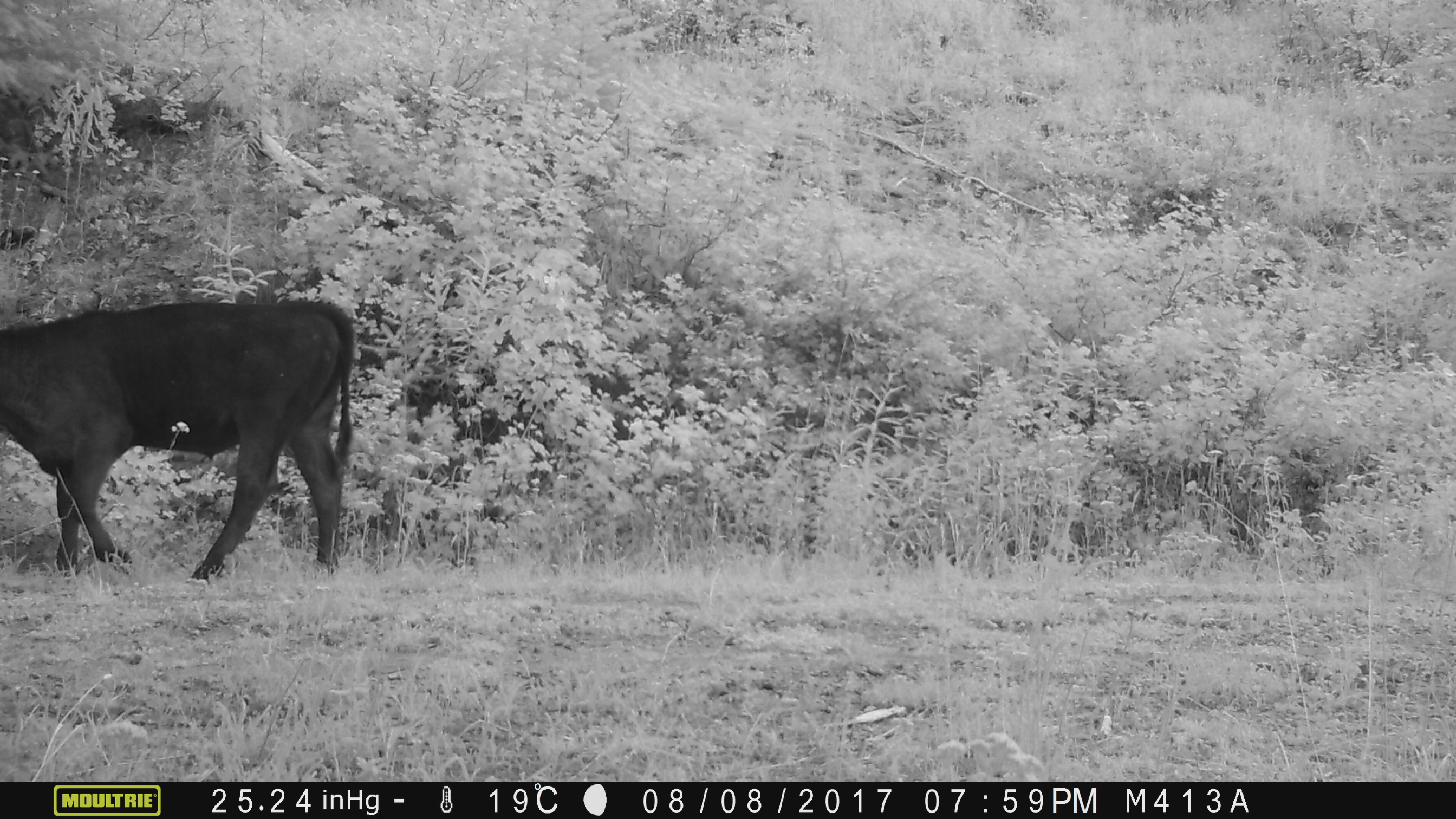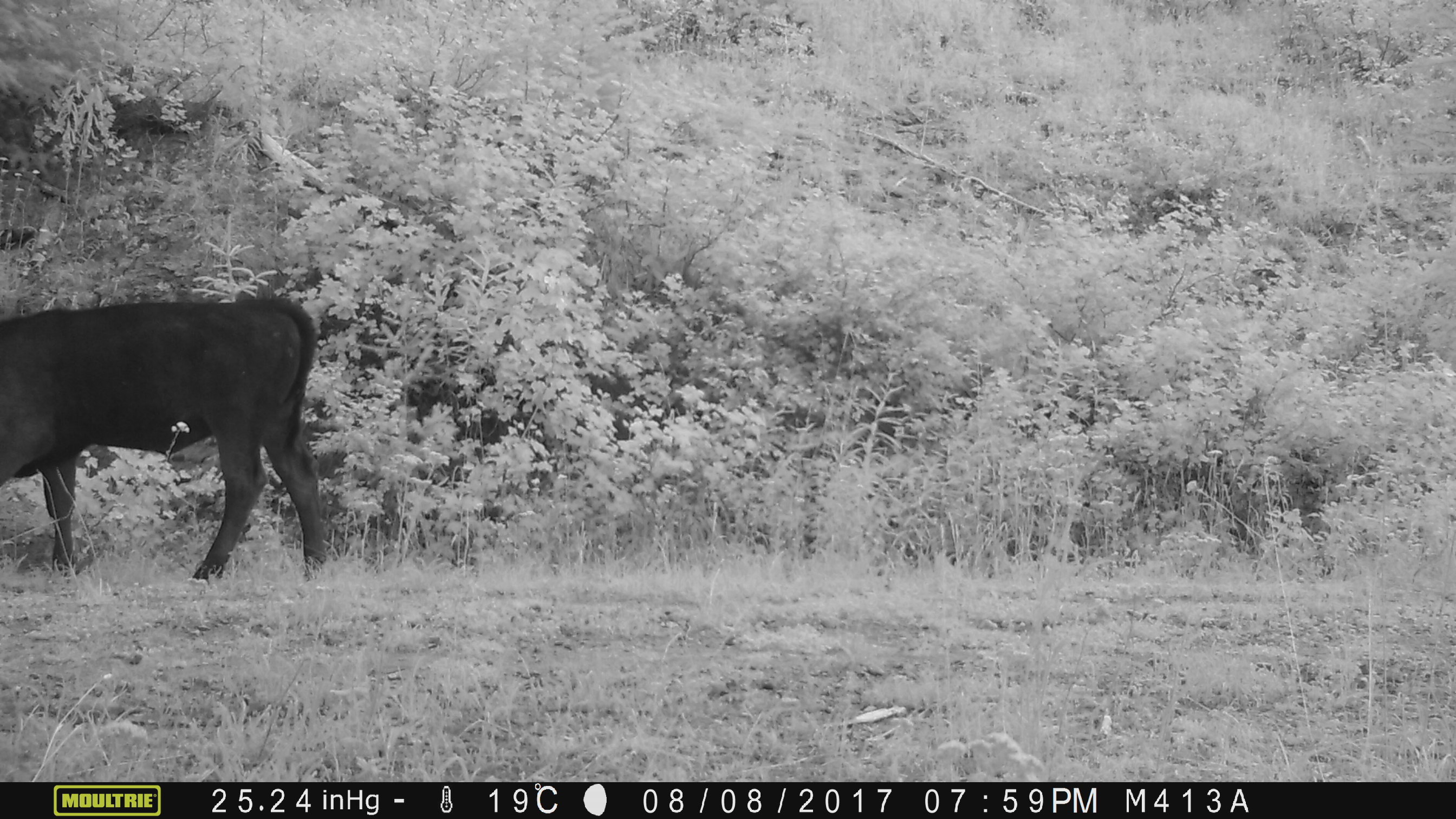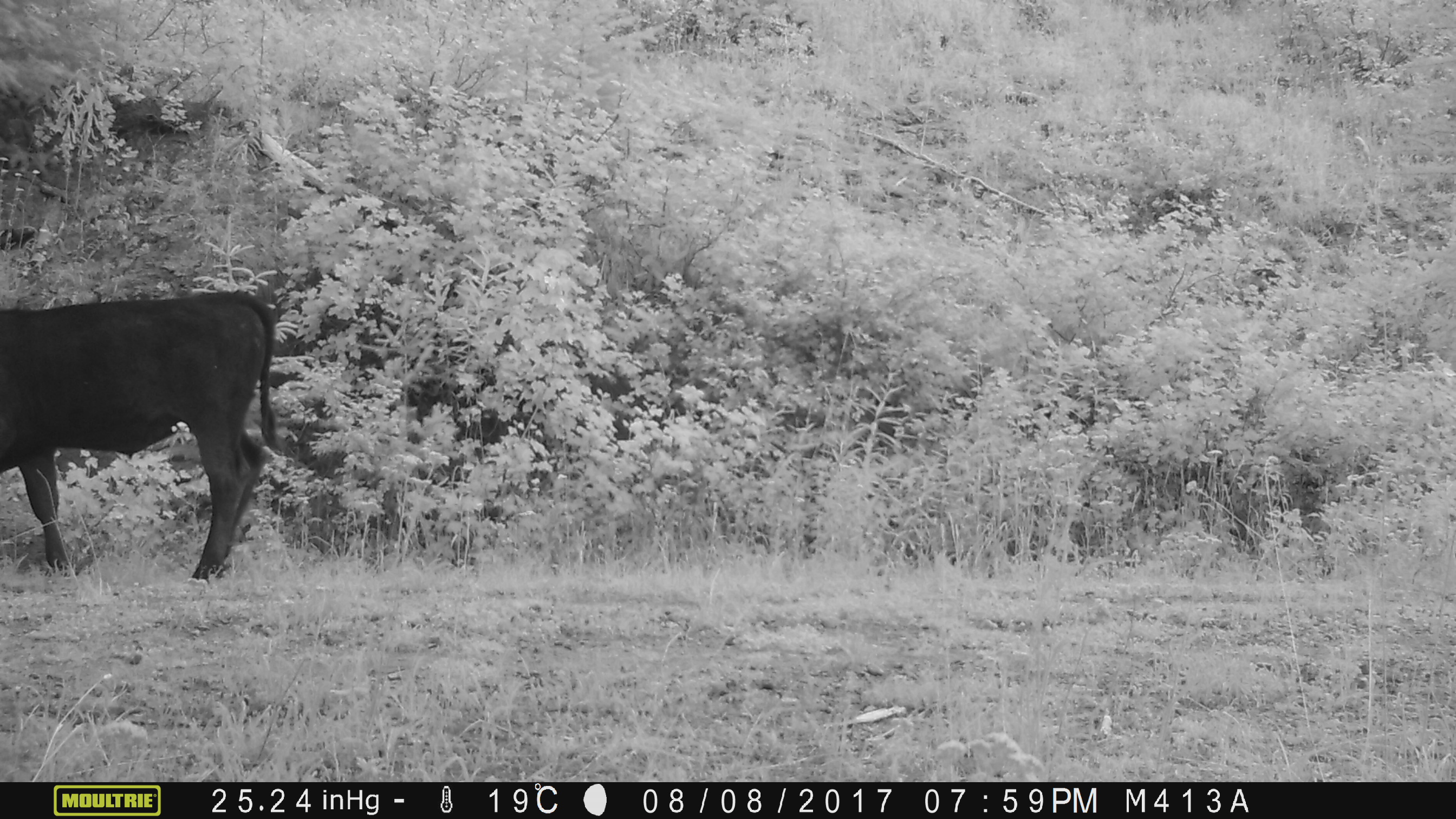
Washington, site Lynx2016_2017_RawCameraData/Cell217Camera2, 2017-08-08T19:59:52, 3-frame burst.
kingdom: Animalia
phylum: Chordata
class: Mammalia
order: Artiodactyla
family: Bovidae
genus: Bos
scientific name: Bos taurus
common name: domestic cattle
Domestic cattle (Bos taurus). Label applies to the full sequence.